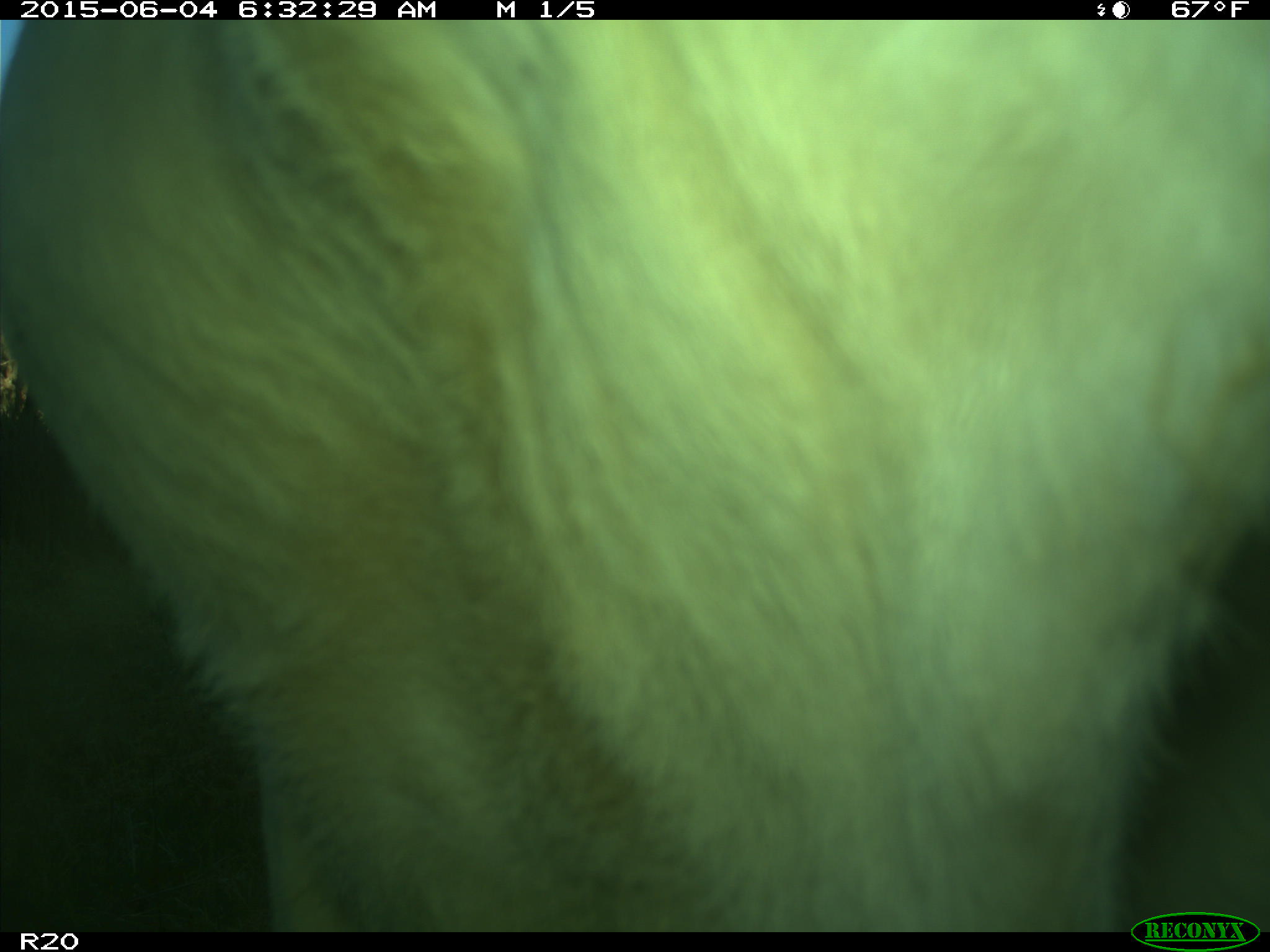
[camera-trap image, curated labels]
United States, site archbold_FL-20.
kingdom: Animalia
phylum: Chordata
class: Mammalia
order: Artiodactyla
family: Bovidae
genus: Bos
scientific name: Bos taurus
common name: domestic cow